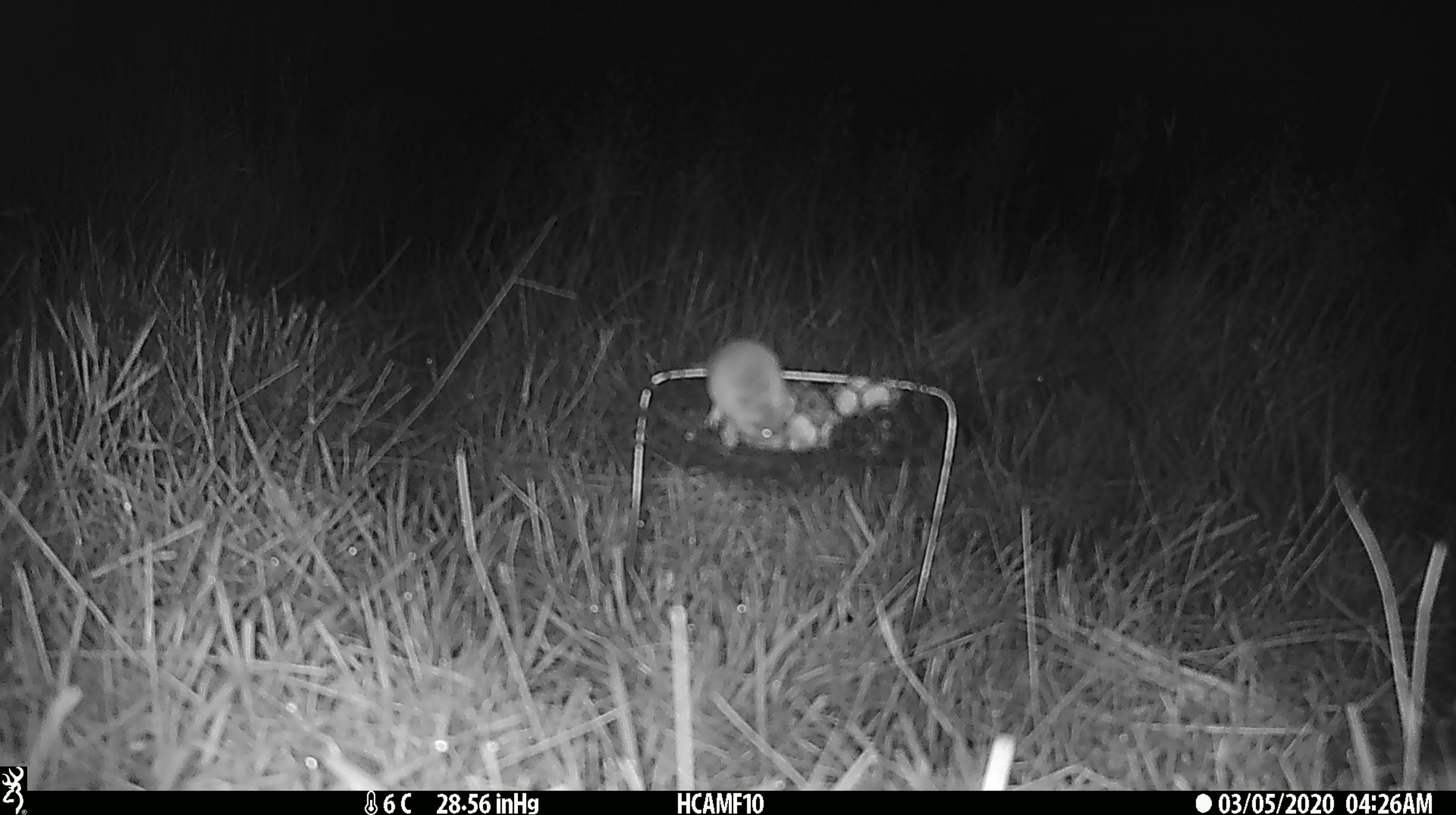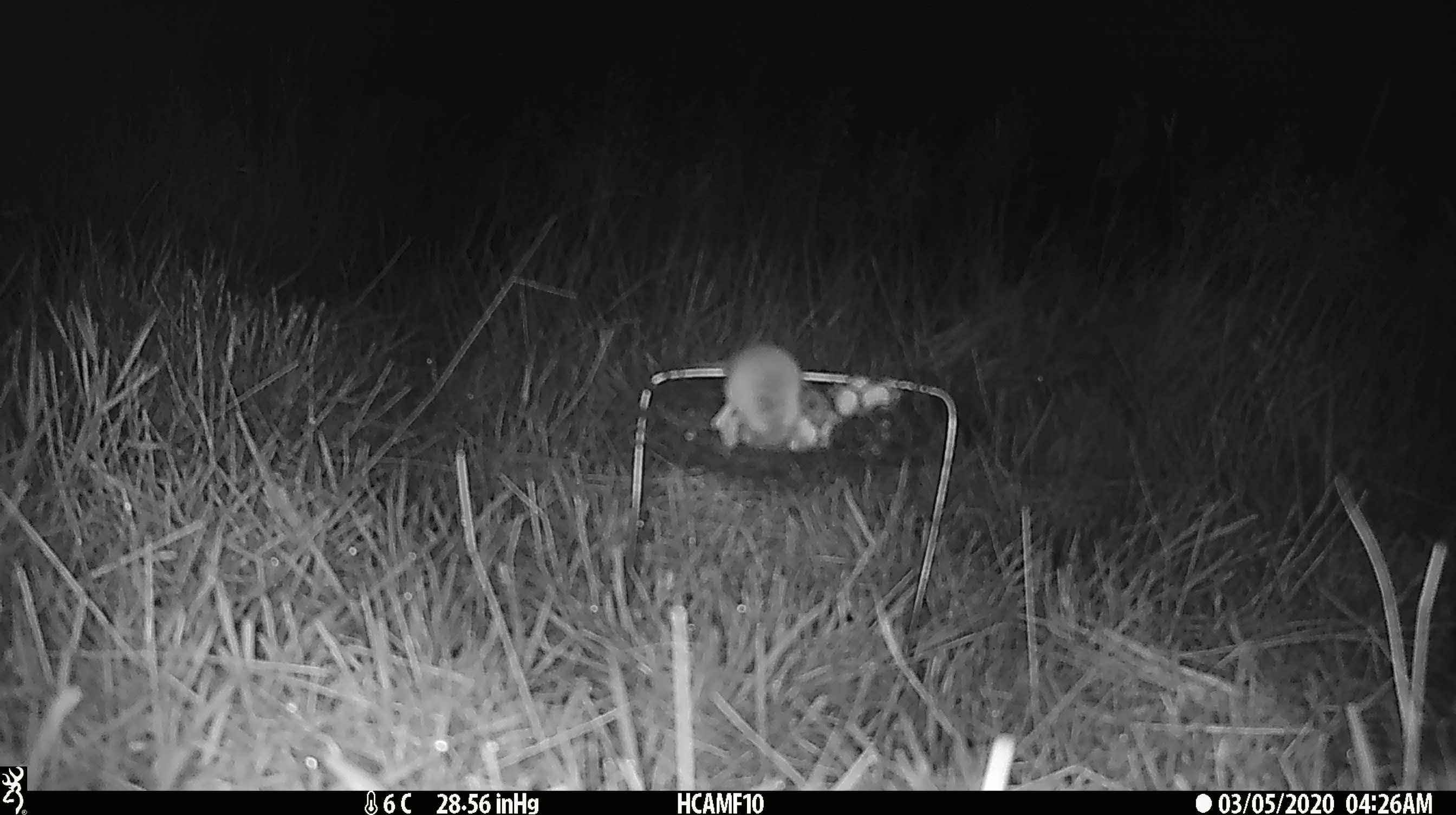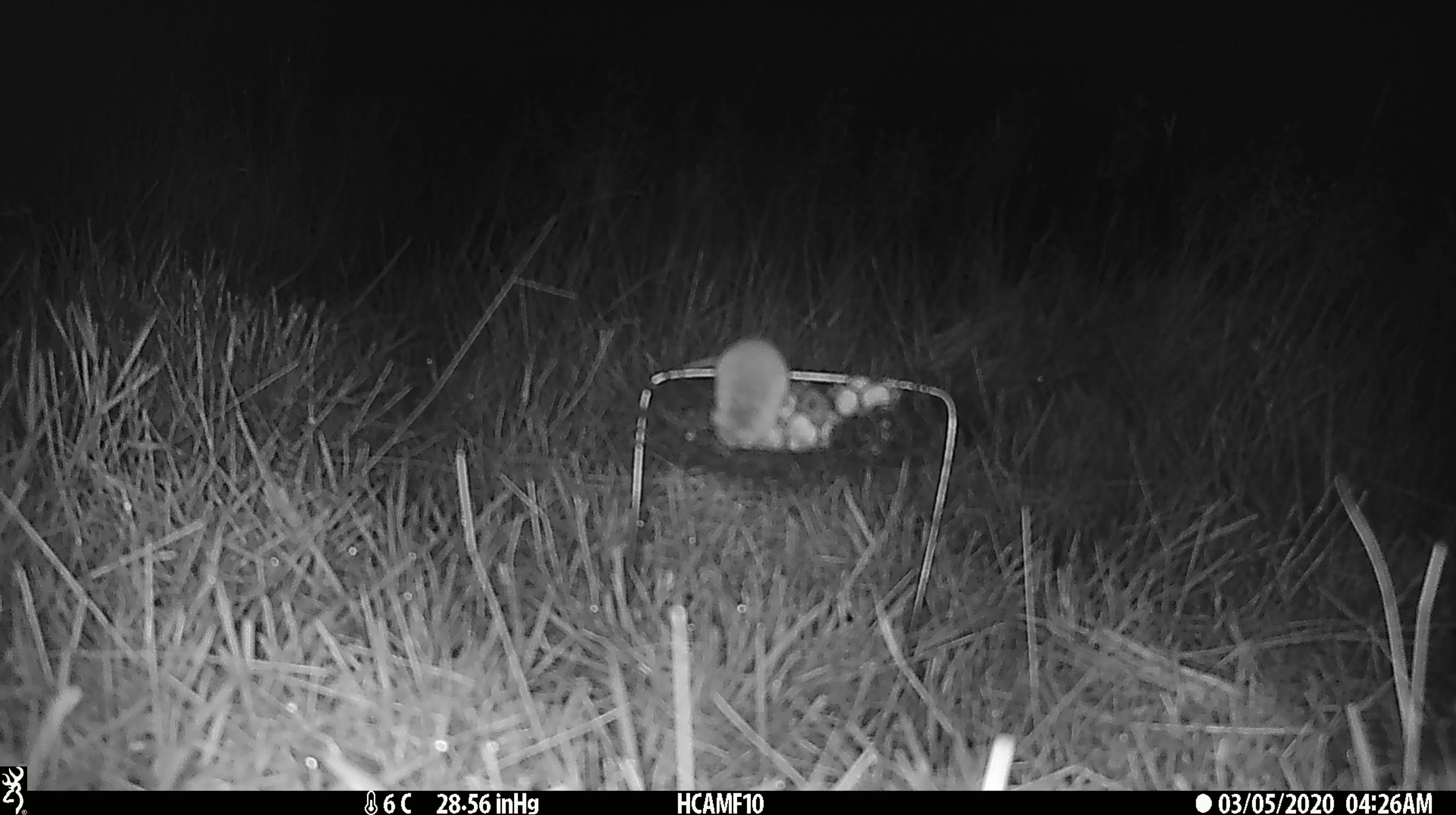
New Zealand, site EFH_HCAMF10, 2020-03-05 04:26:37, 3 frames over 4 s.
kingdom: Animalia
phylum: Chordata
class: Mammalia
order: Rodentia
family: Muridae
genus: Mus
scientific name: Mus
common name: mouse